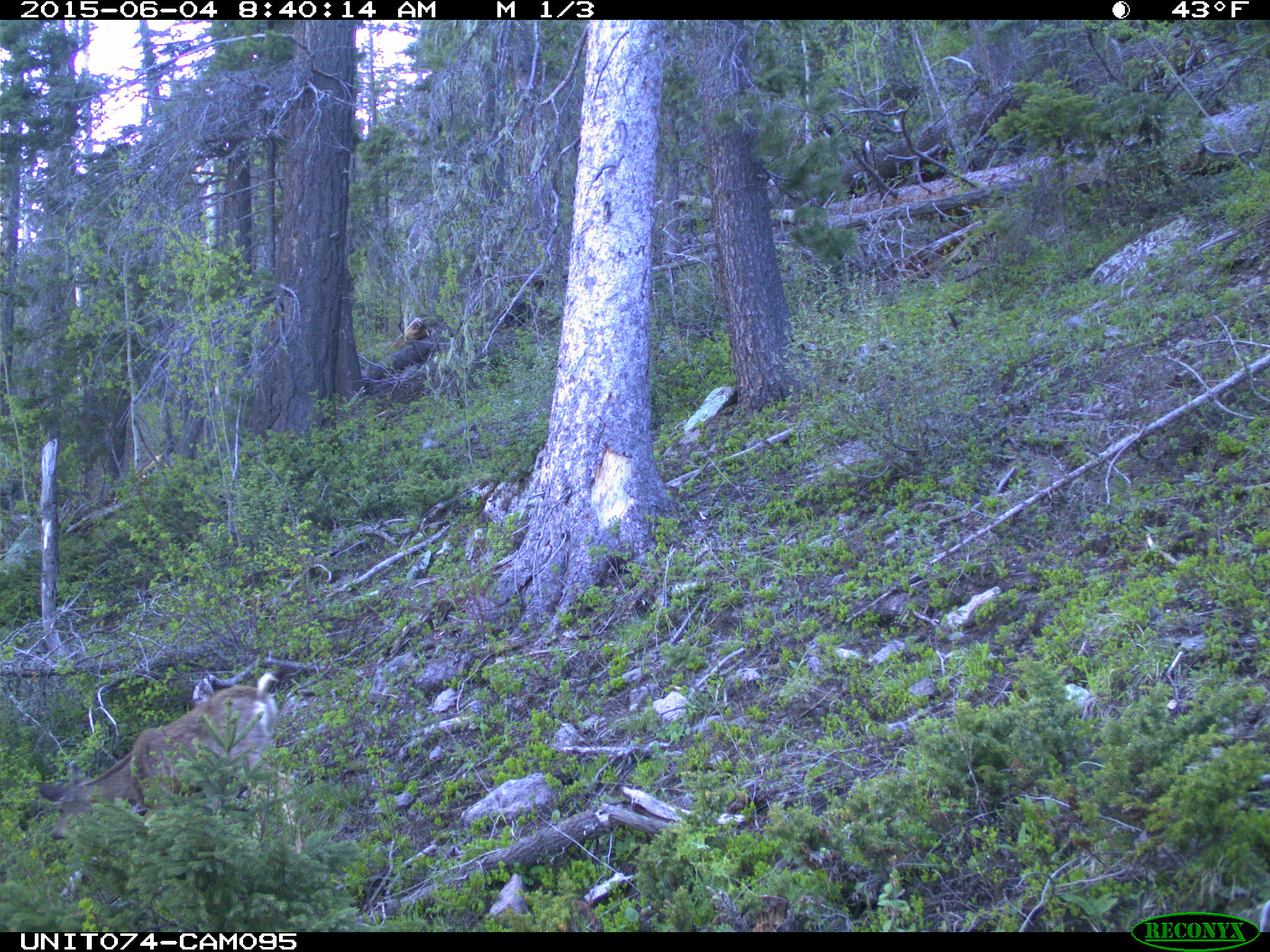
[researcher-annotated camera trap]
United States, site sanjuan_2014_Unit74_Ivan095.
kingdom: Animalia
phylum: Chordata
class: Mammalia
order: Artiodactyla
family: Cervidae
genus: Odocoileus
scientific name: Odocoileus hemionus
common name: mule deer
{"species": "Odocoileus hemionus (mule deer)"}